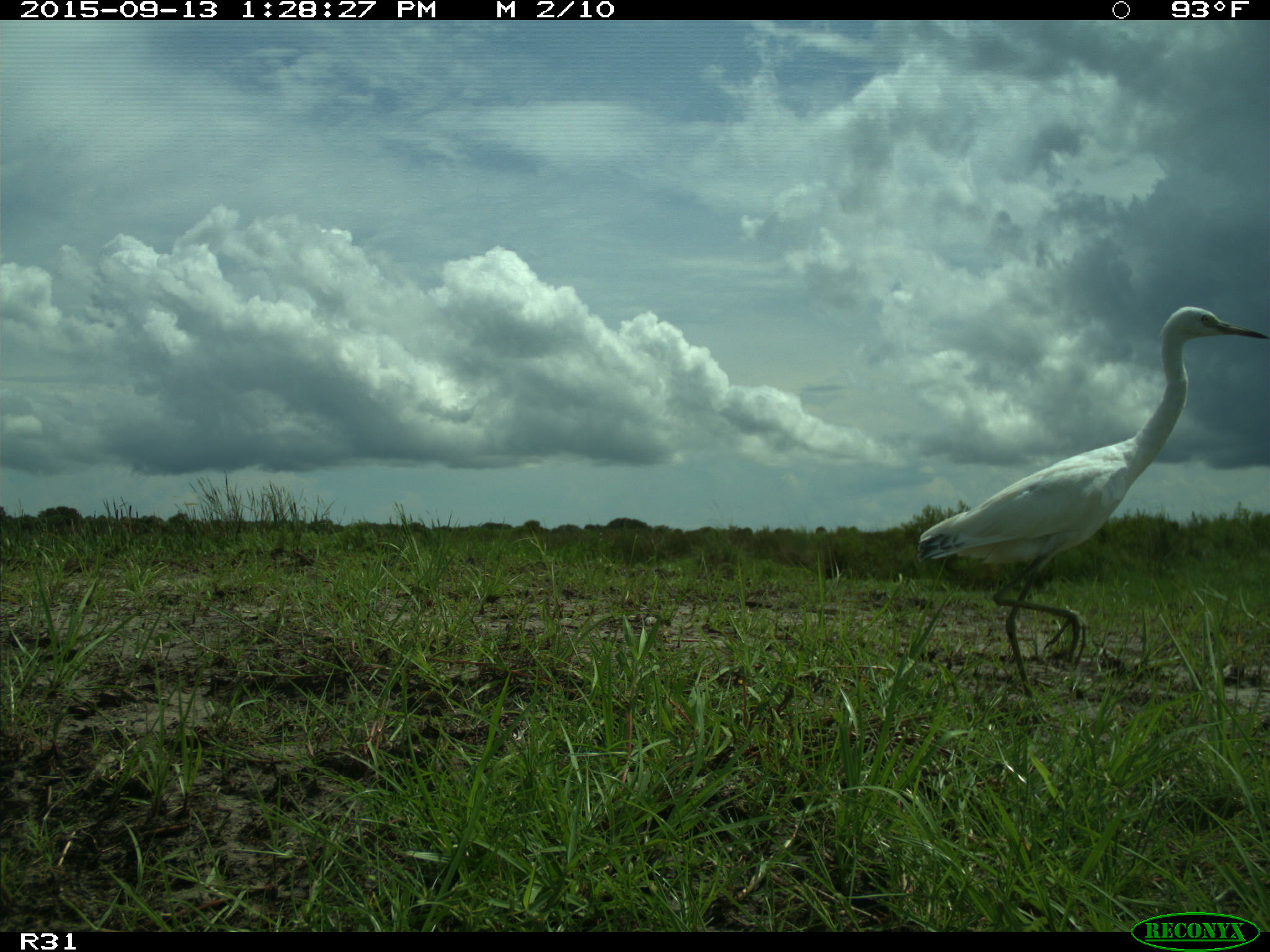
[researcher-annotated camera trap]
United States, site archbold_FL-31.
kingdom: Animalia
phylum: Chordata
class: Aves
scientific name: Aves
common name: birds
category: unidentified bird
Unidentified bird (birds) (Aves).